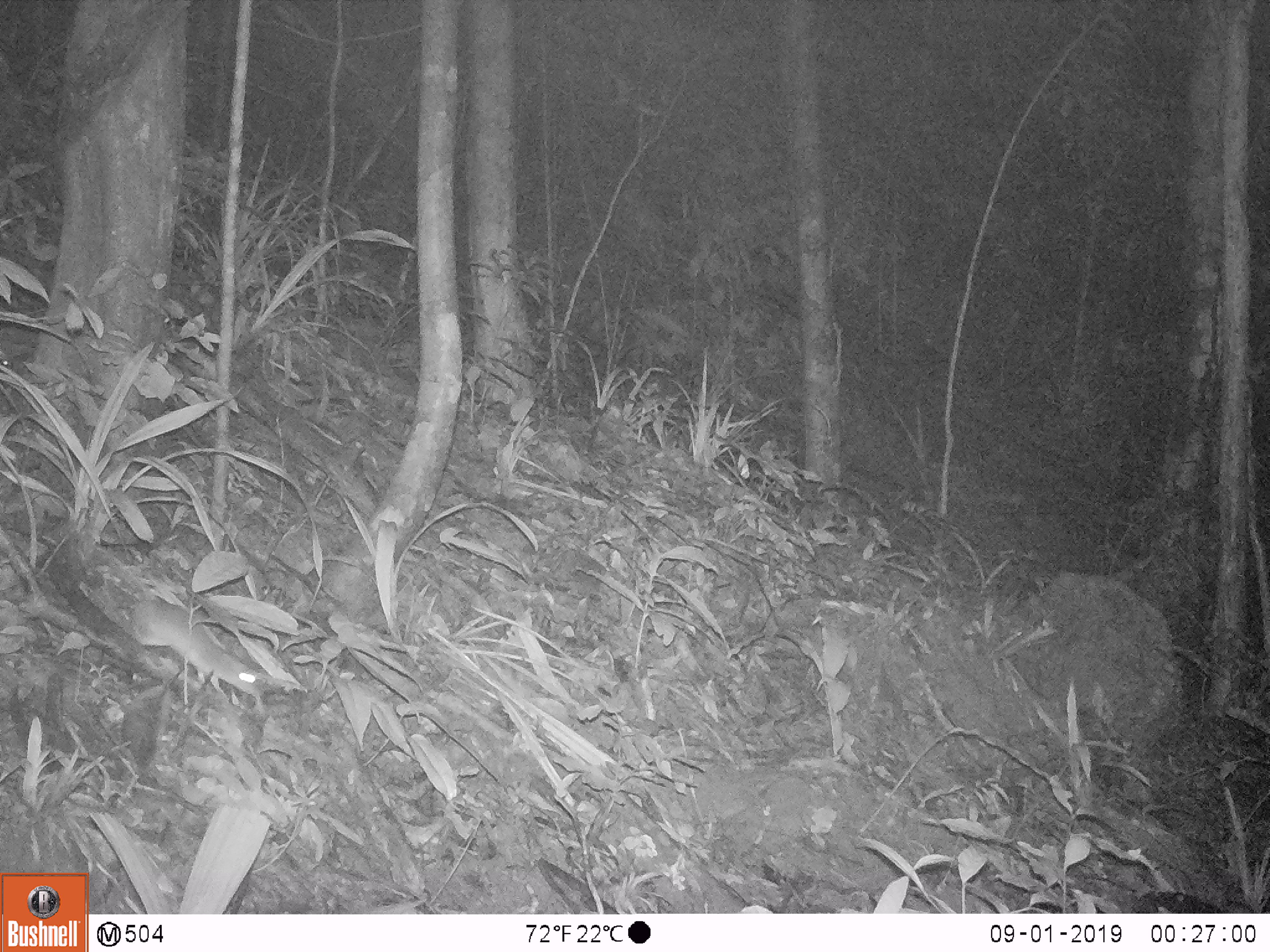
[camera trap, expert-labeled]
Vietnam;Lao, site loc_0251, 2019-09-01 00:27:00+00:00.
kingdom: Animalia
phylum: Chordata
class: Mammalia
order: Rodentia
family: Muridae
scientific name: Muridae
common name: old-world mice and rats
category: unidentified murid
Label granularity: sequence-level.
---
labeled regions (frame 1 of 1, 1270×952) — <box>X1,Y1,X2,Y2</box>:
unidentified murid: <box>118,593,268,700</box>